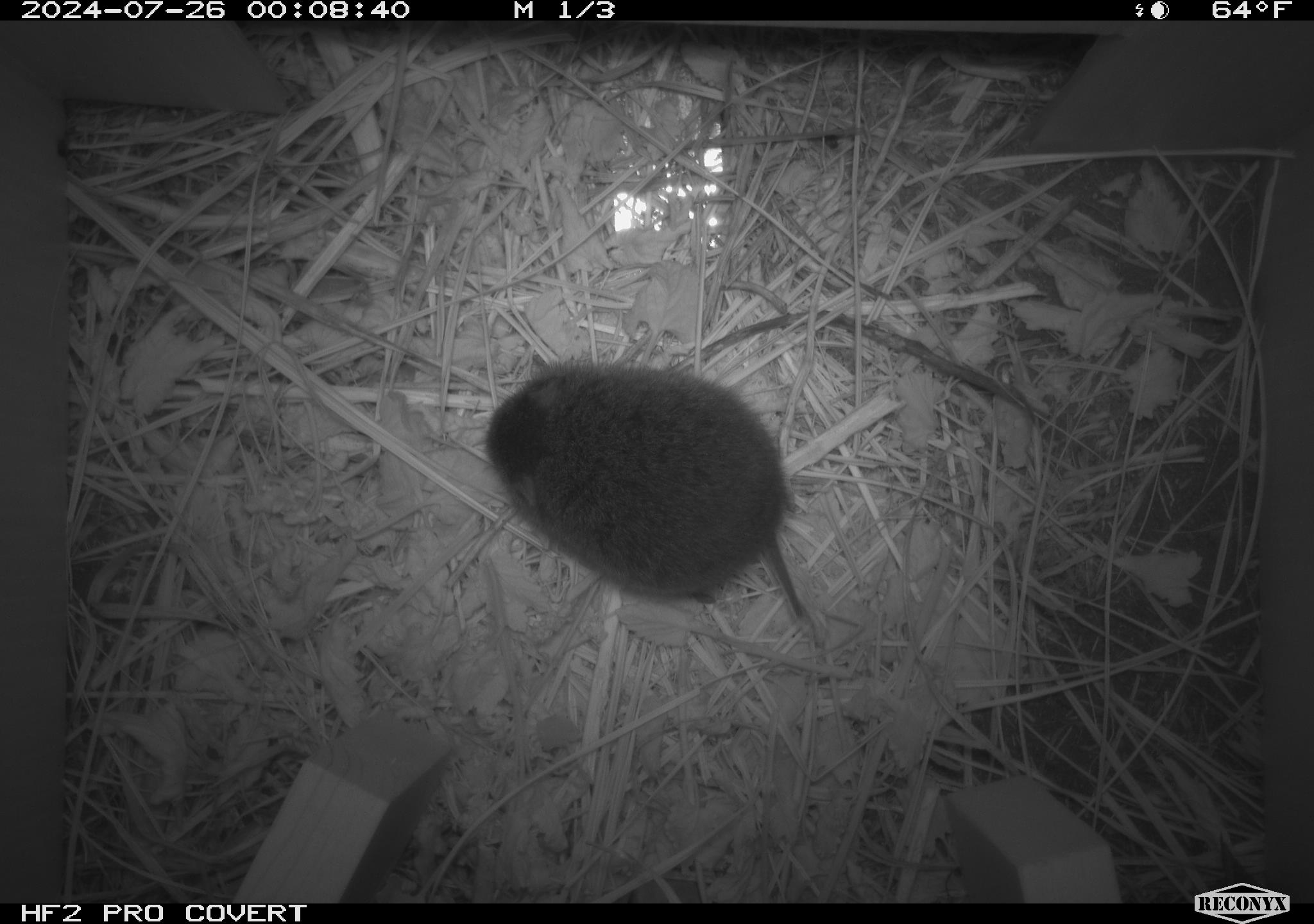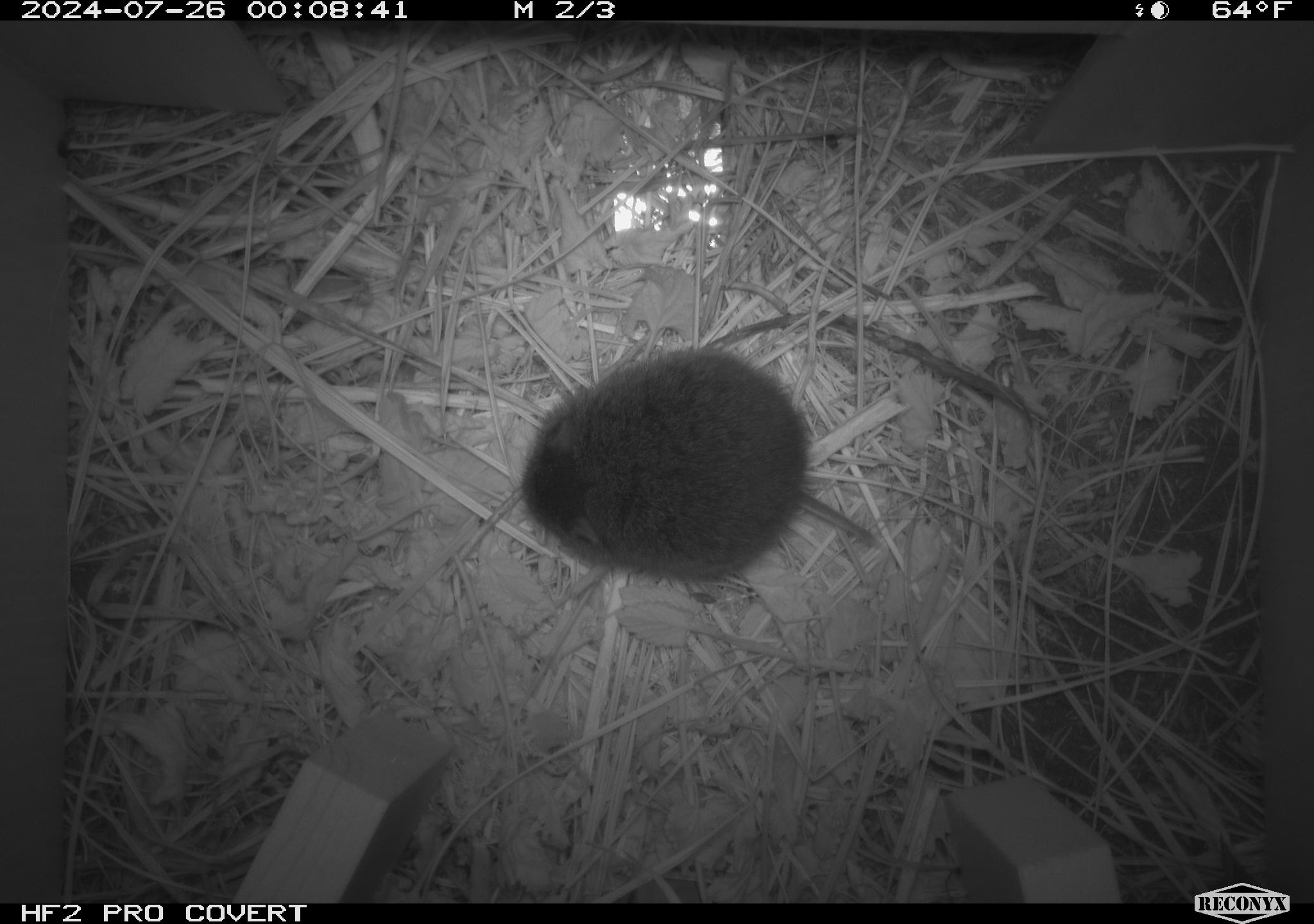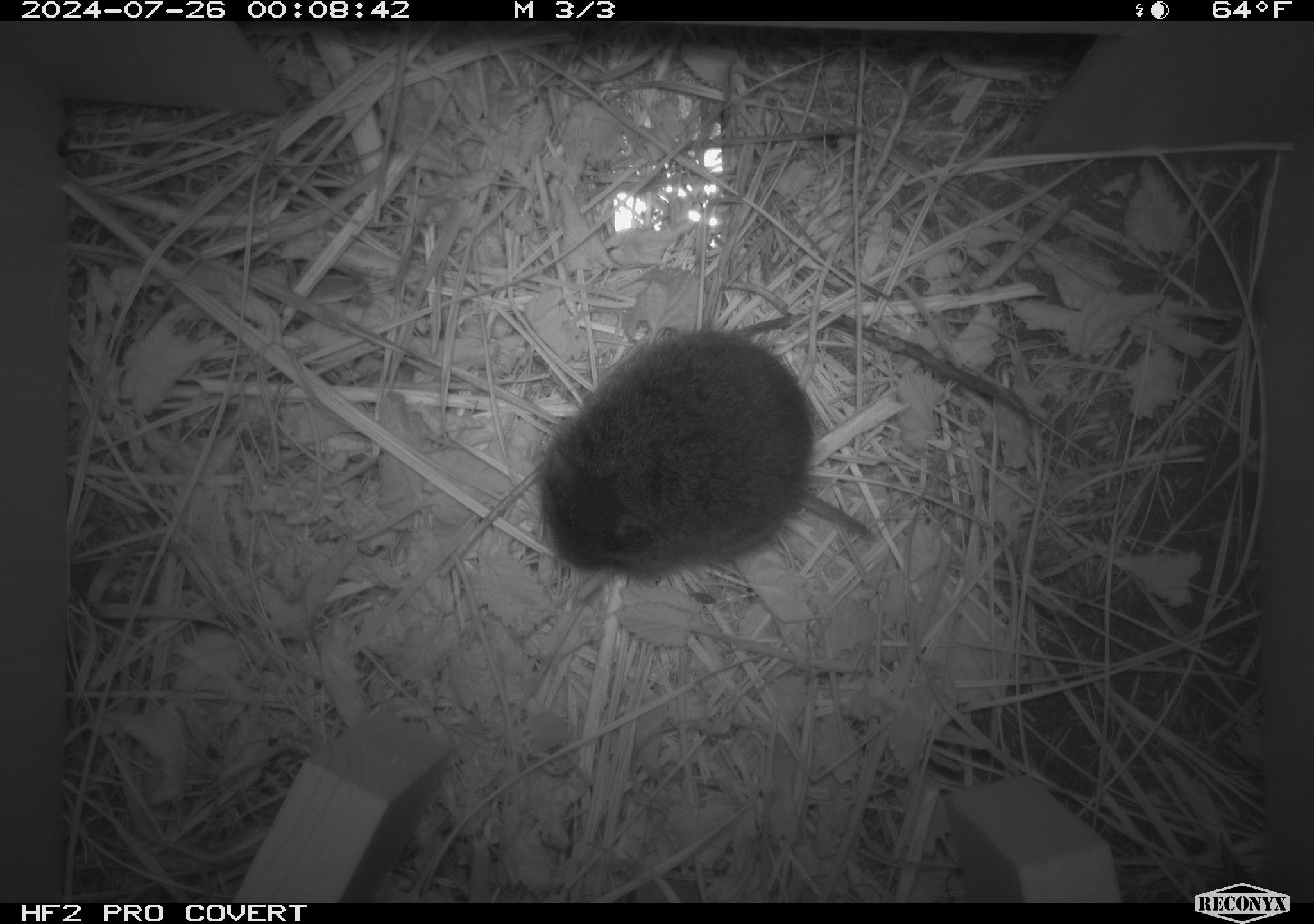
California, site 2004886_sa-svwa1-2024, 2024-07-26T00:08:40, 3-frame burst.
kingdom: Animalia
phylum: Chordata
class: Mammalia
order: Rodentia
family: Cricetidae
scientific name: Arvicolinae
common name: voles, lemmings, and muskrats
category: arvicolinae subfamily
Arvicolinae subfamily (voles, lemmings, and muskrats) (Arvicolinae).